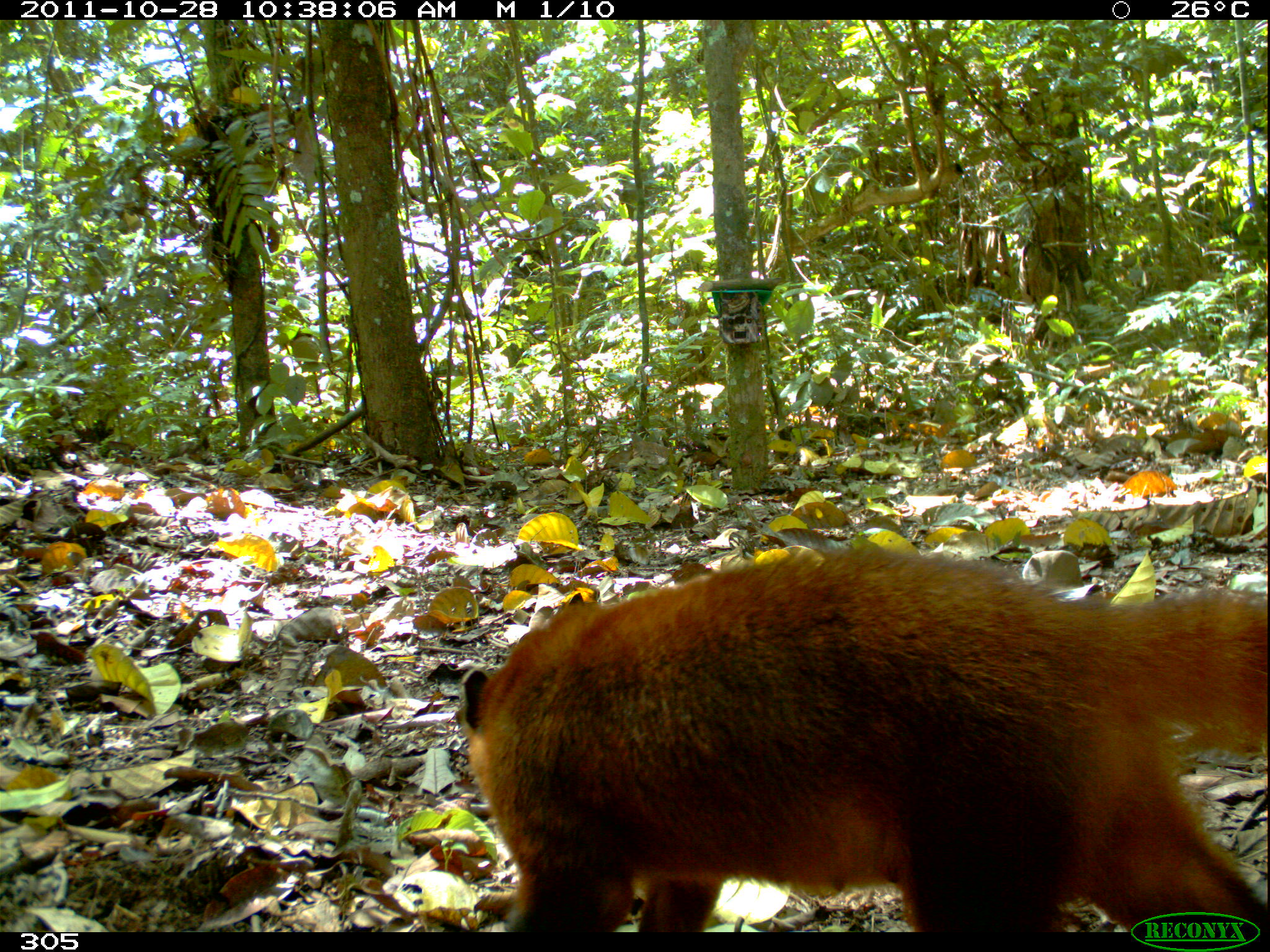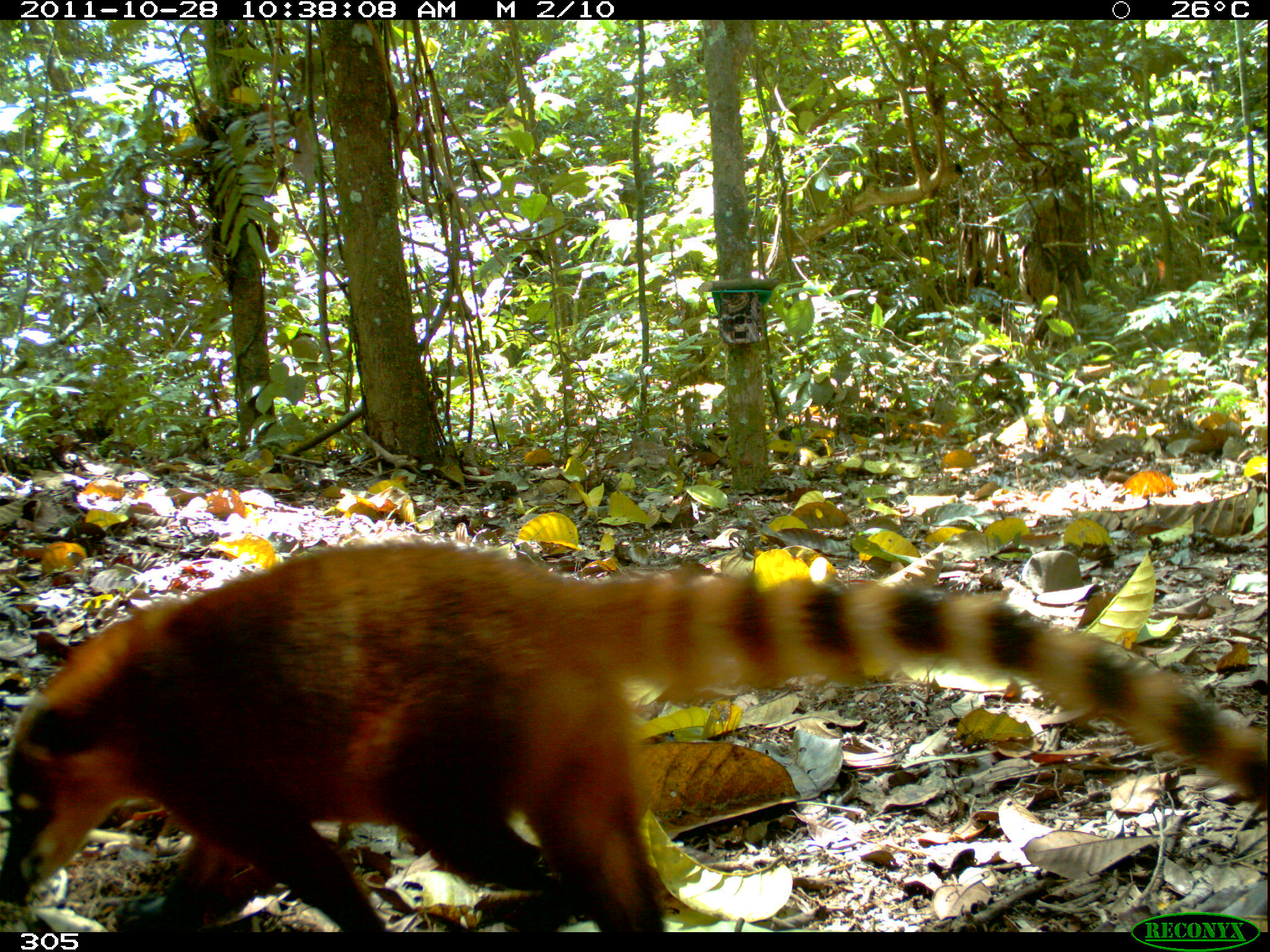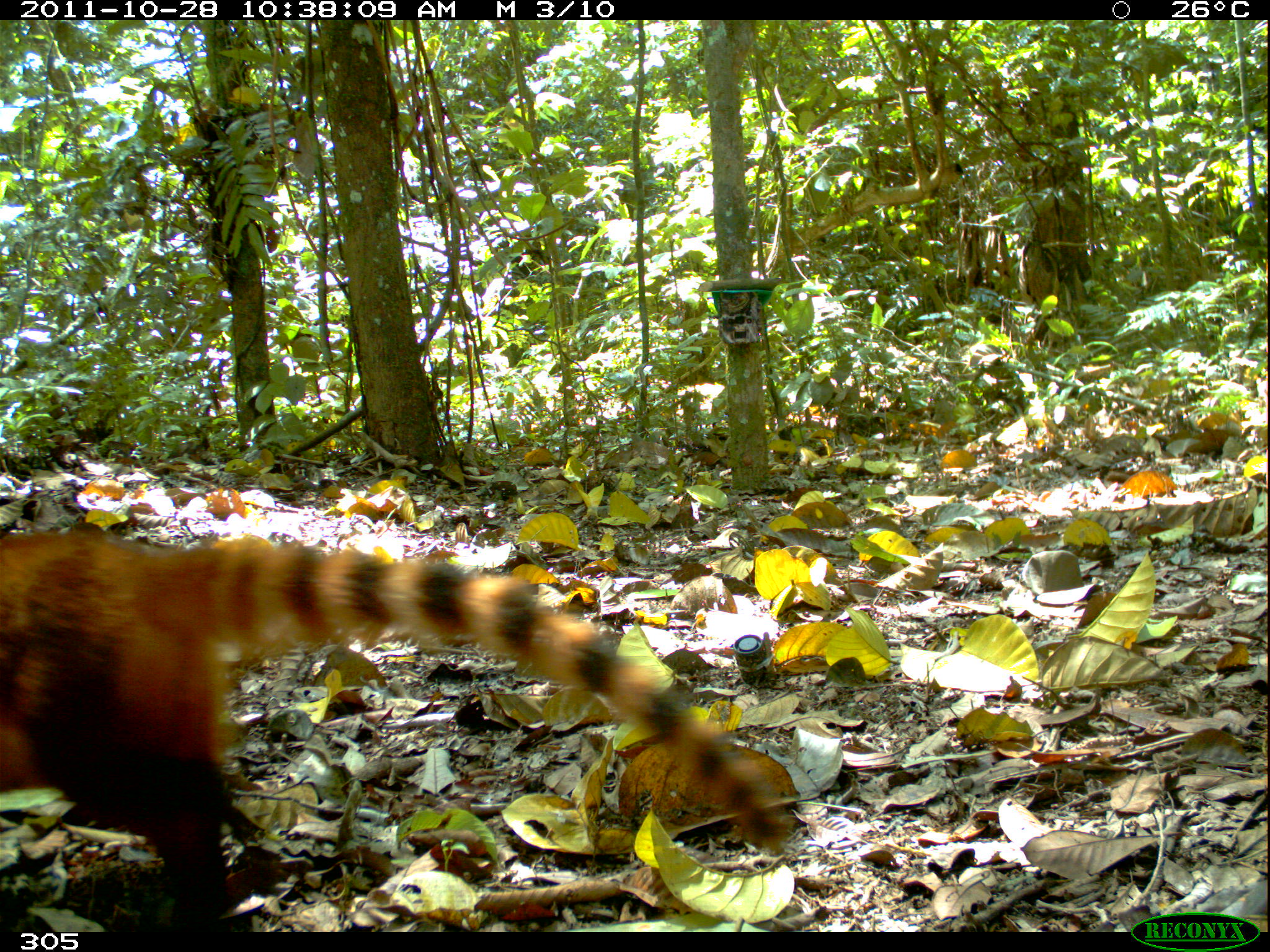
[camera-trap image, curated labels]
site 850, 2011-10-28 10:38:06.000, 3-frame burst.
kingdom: Animalia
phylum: Chordata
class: Mammalia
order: Carnivora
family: Procyonidae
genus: Nasua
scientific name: Nasua nasua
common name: south american coati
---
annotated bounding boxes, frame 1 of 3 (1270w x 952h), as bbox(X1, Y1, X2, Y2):
nasua nasua: bbox(462, 546, 1268, 931)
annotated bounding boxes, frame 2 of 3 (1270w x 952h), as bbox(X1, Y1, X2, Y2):
nasua nasua: bbox(0, 533, 1268, 933)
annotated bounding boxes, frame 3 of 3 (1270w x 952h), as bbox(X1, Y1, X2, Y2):
nasua nasua: bbox(2, 528, 810, 854)